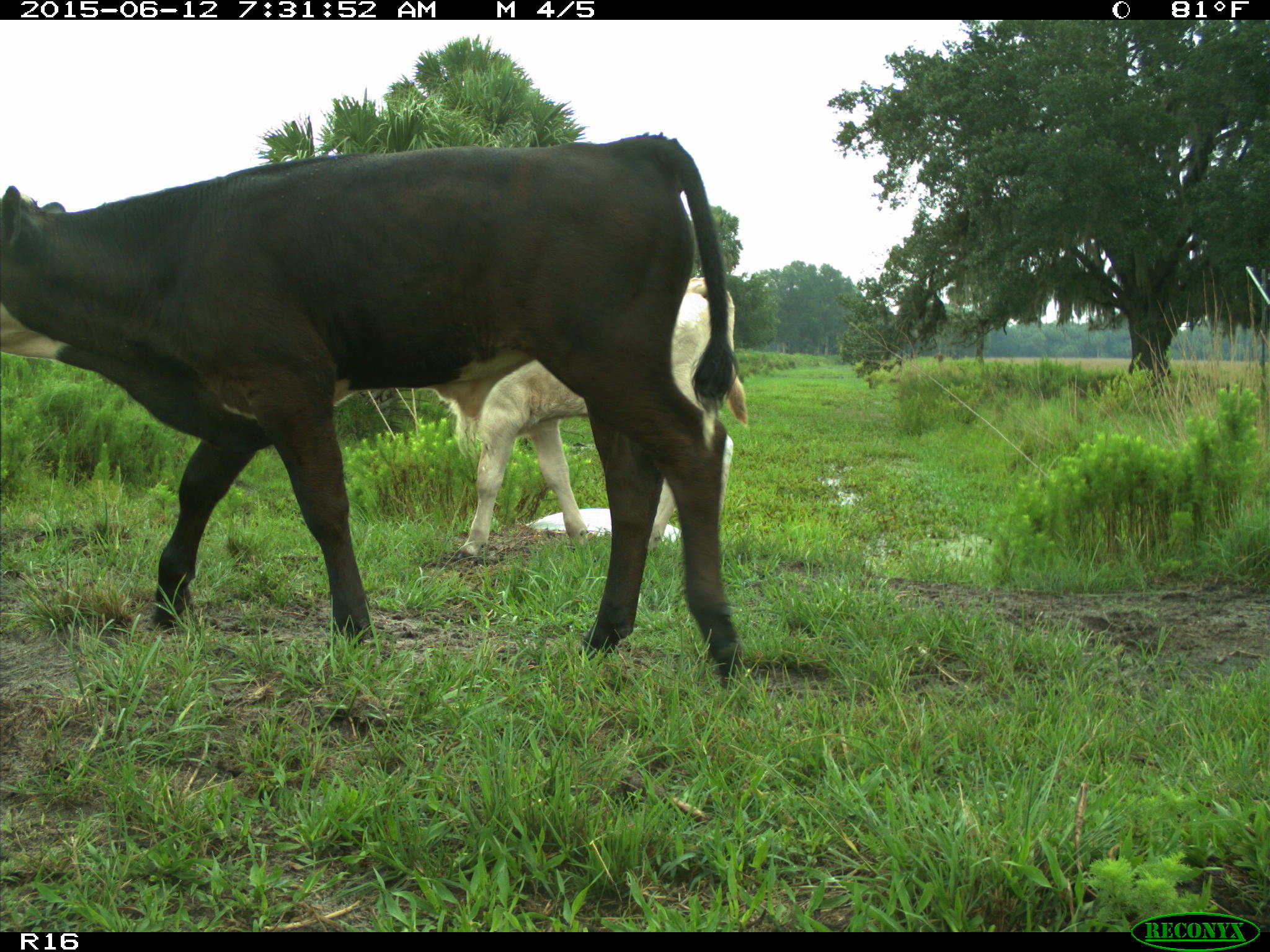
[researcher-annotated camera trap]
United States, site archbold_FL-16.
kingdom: Animalia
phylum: Chordata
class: Mammalia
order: Artiodactyla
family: Bovidae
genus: Bos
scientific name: Bos taurus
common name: domestic cow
Bos taurus (domestic cow).